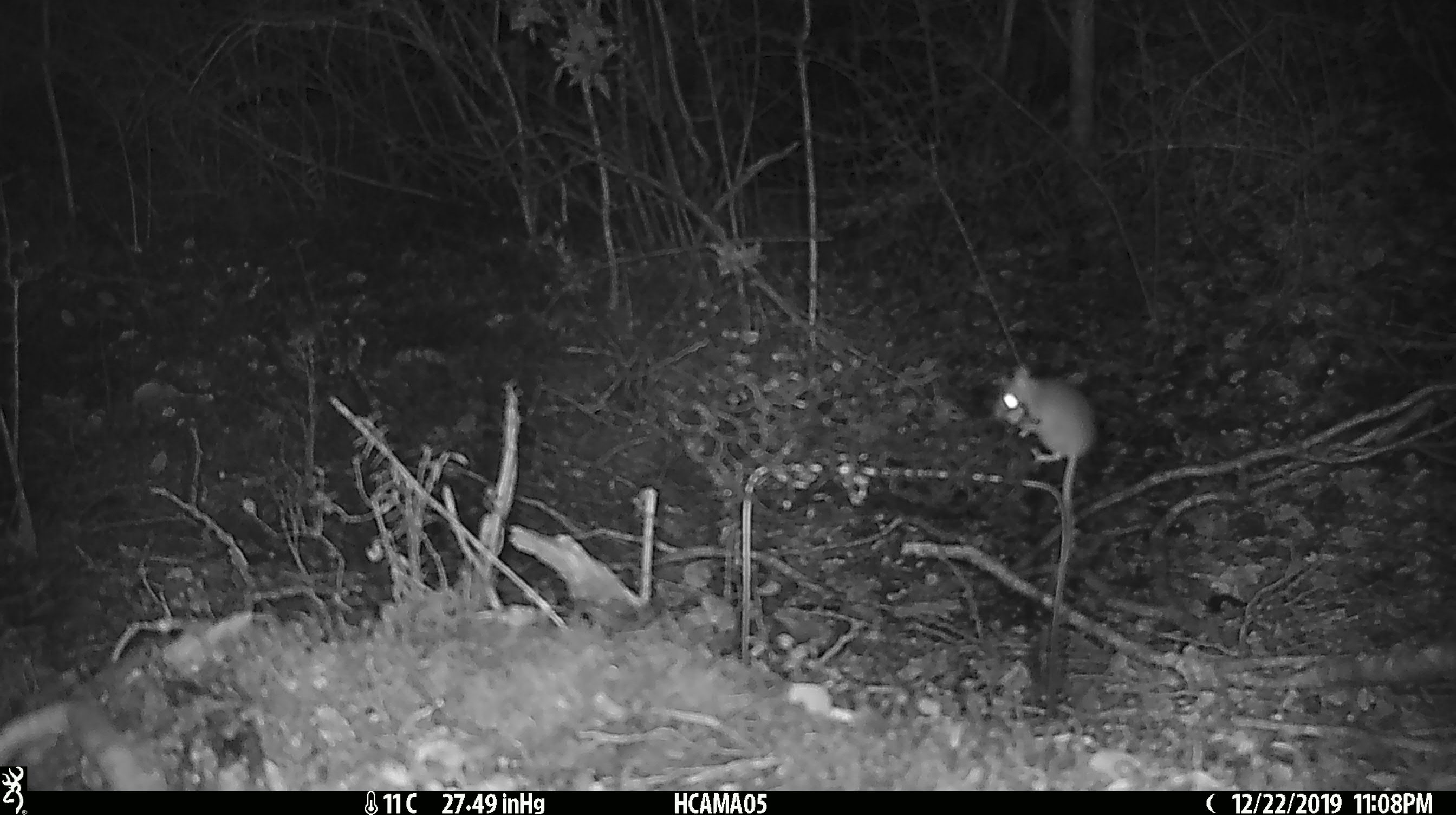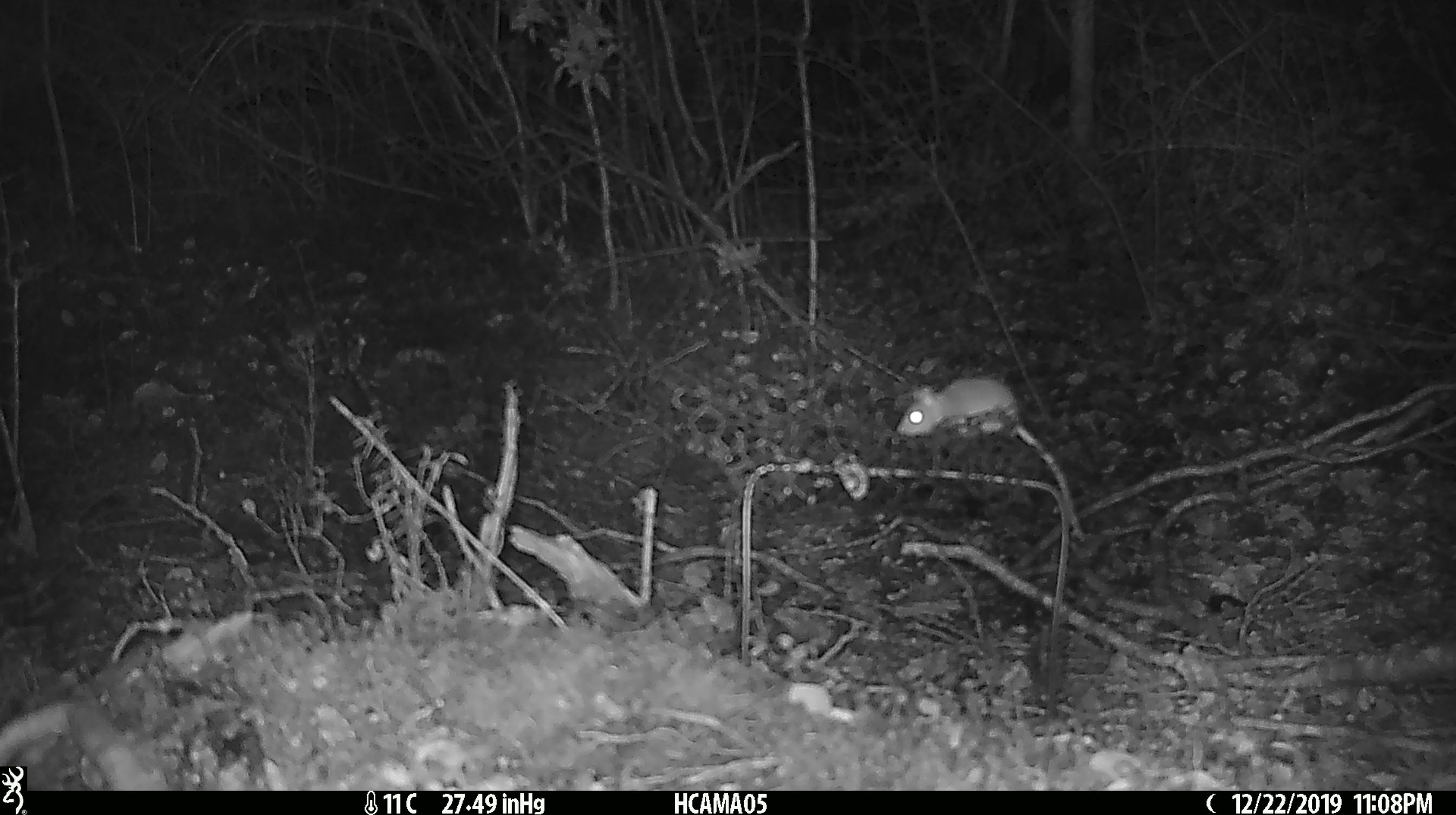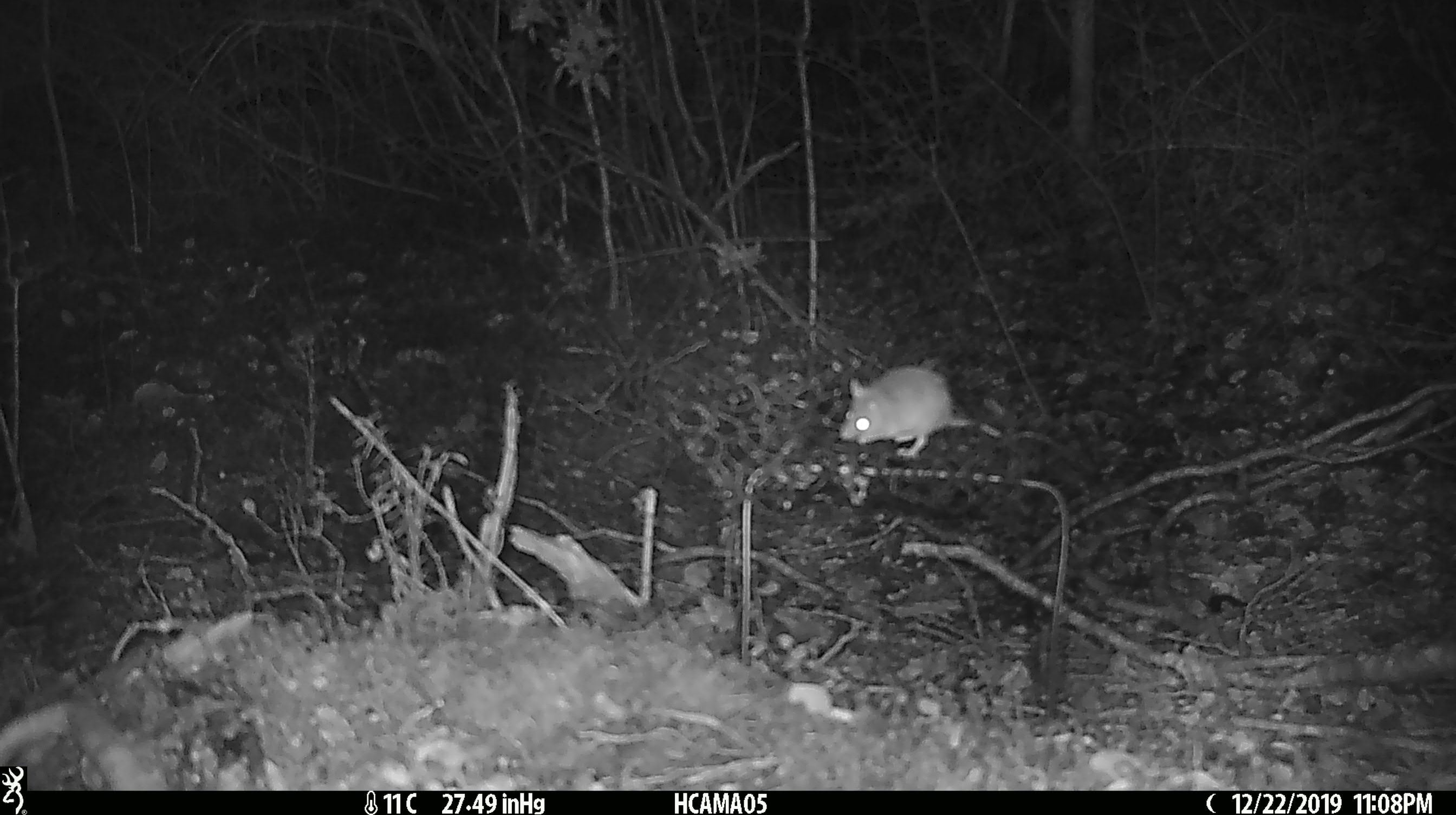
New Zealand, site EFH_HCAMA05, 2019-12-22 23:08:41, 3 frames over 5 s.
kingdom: Animalia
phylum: Chordata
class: Mammalia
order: Rodentia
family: Muridae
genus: Mus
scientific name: Mus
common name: mouse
Mouse (Mus).